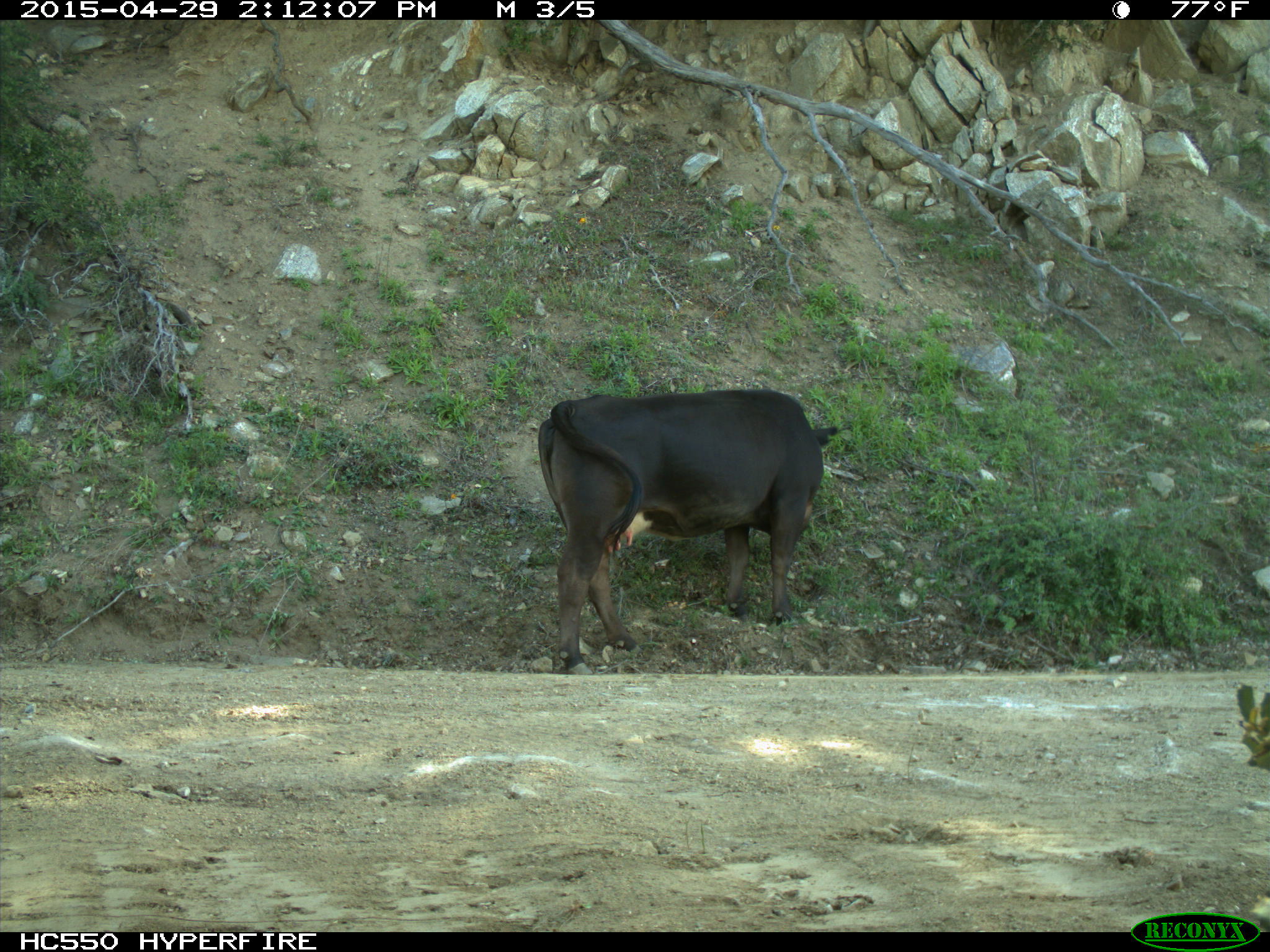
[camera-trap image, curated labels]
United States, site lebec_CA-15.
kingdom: Animalia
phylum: Chordata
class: Mammalia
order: Artiodactyla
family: Bovidae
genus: Bos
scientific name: Bos taurus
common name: domestic cow